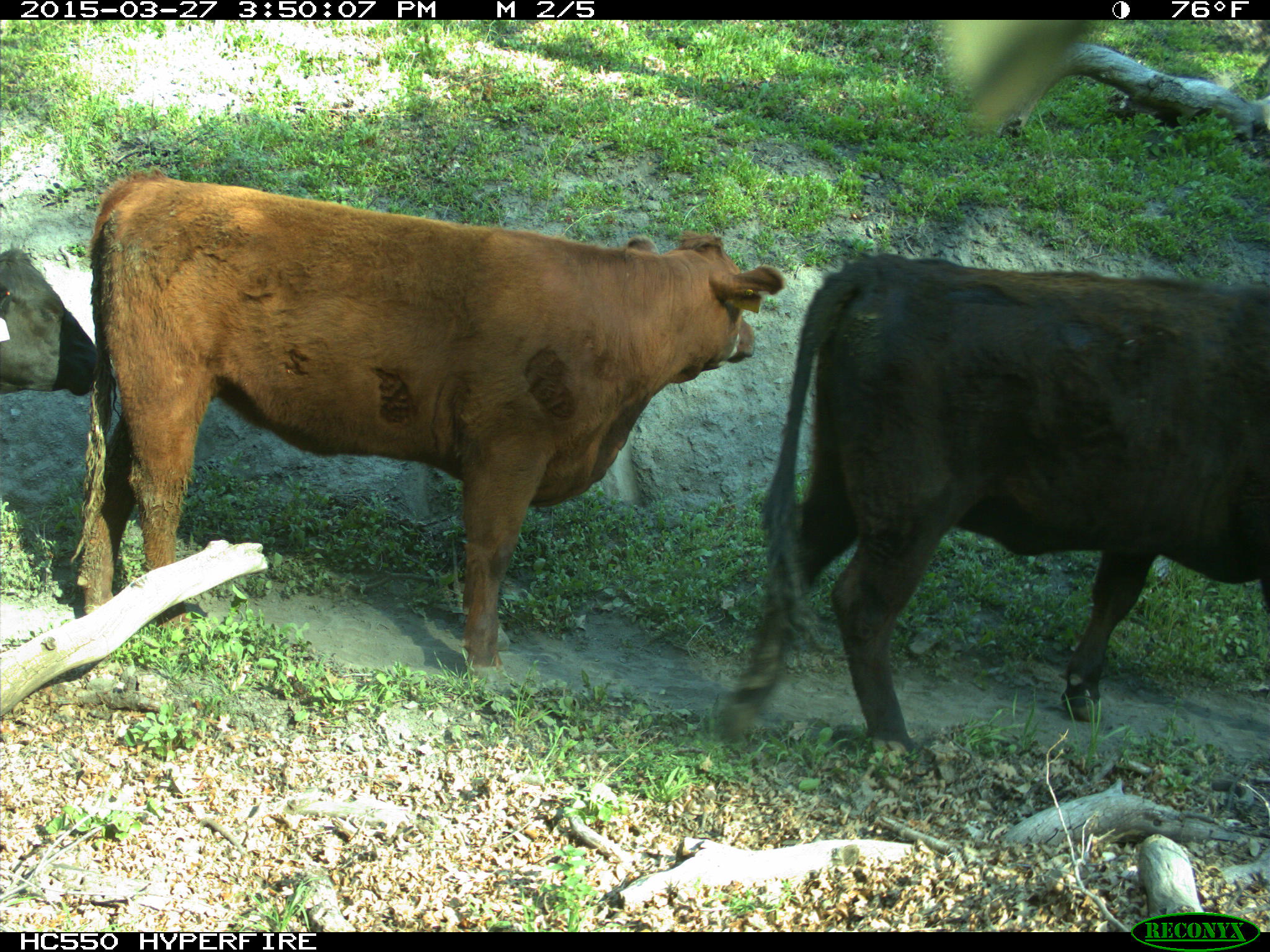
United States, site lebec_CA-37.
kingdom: Animalia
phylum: Chordata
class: Mammalia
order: Artiodactyla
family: Bovidae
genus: Bos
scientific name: Bos taurus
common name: domestic cow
Bos taurus (domestic cow).